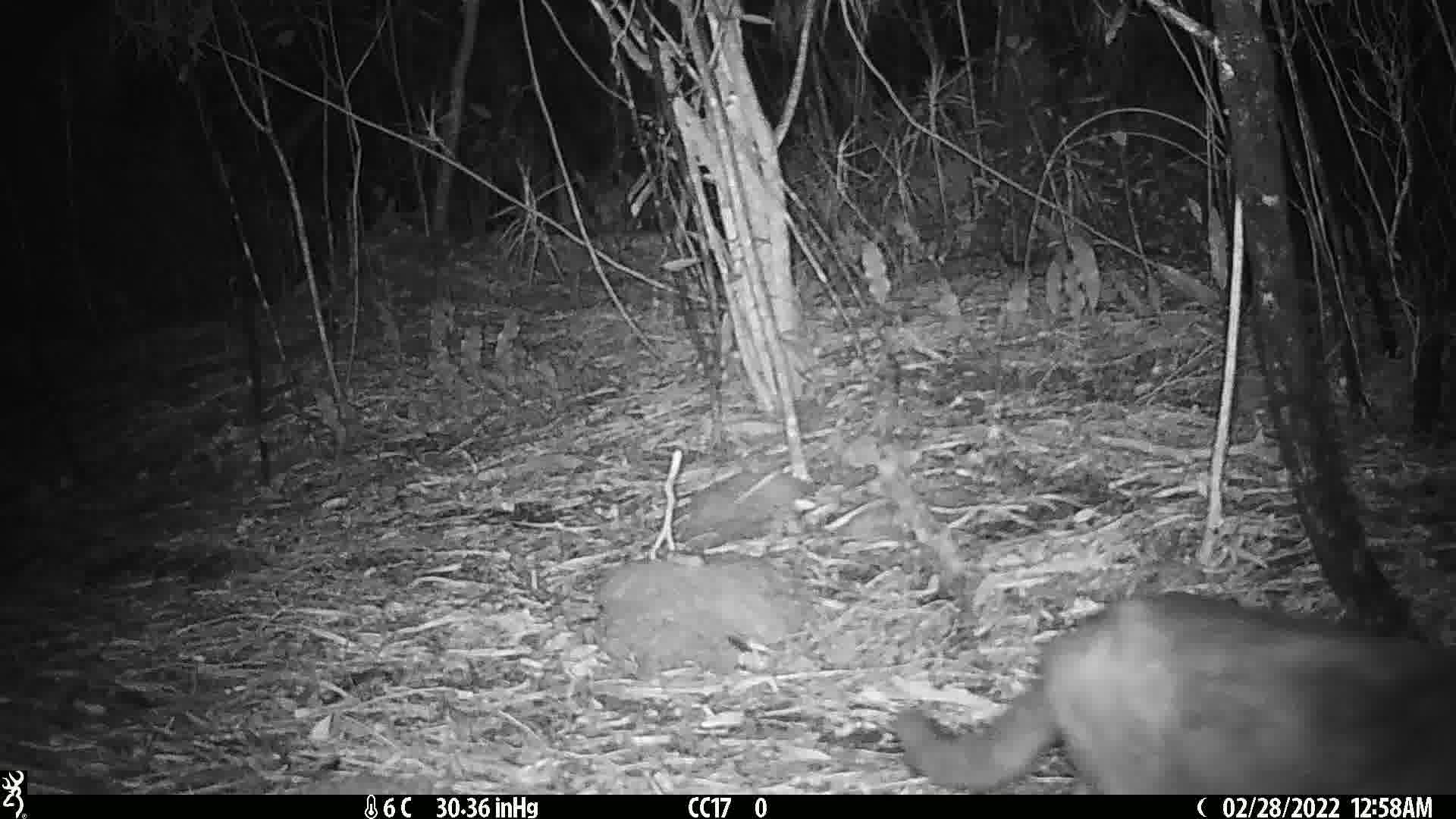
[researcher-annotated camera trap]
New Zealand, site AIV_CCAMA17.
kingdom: Animalia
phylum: Chordata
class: Mammalia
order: Carnivora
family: Felidae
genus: Felis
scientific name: Felis catus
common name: domestic cat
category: cat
Cat (domestic cat) (Felis catus).